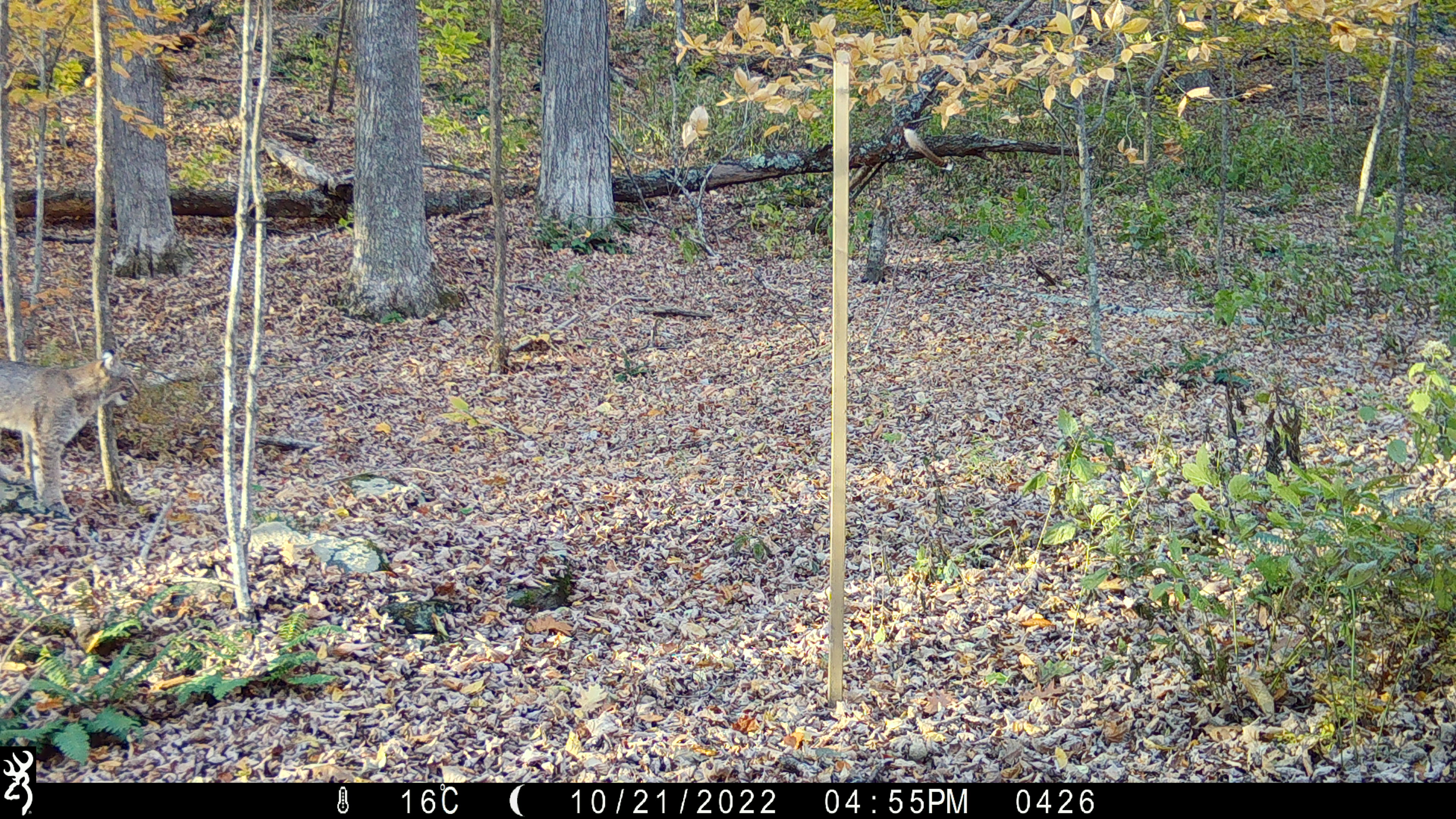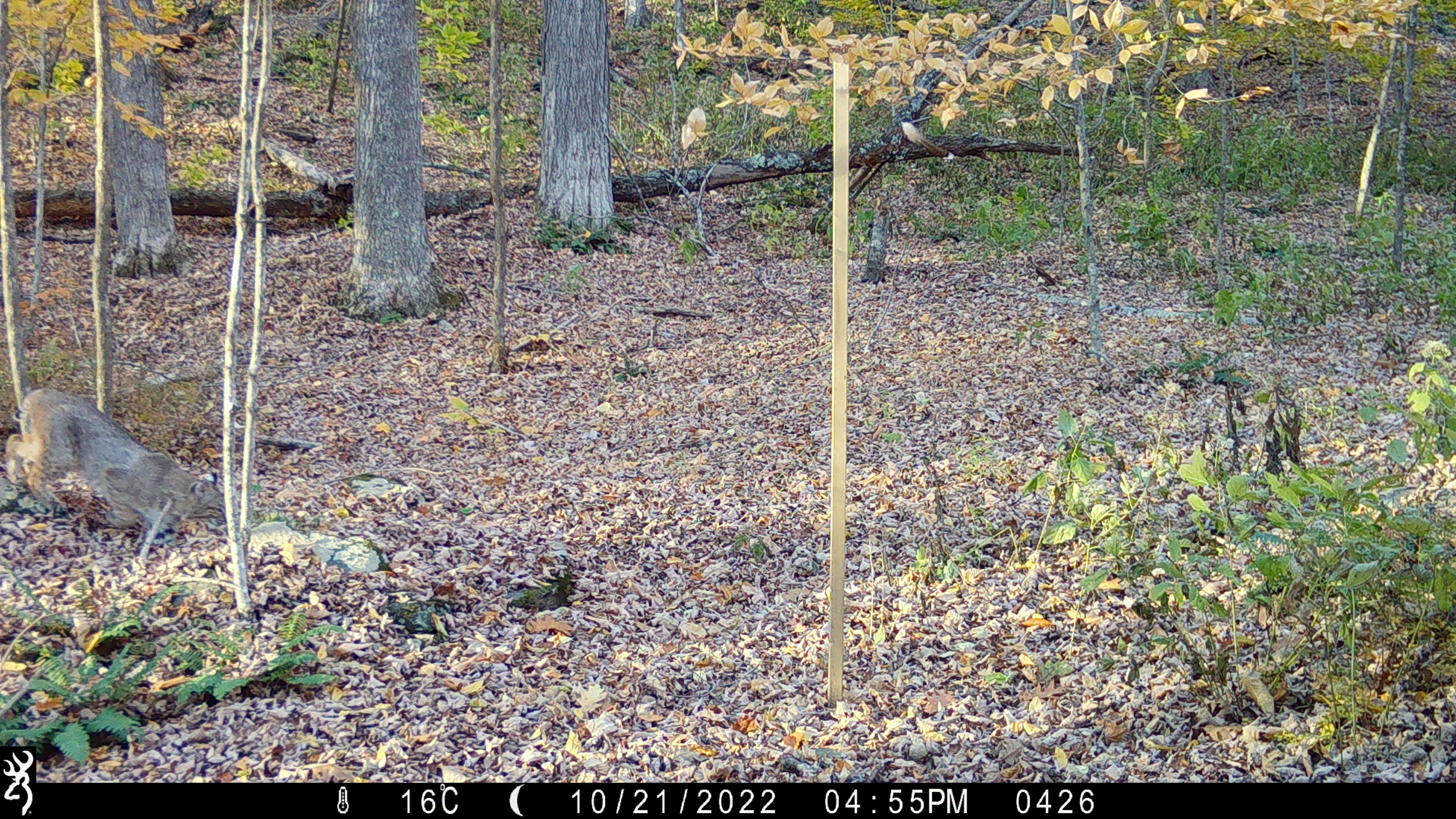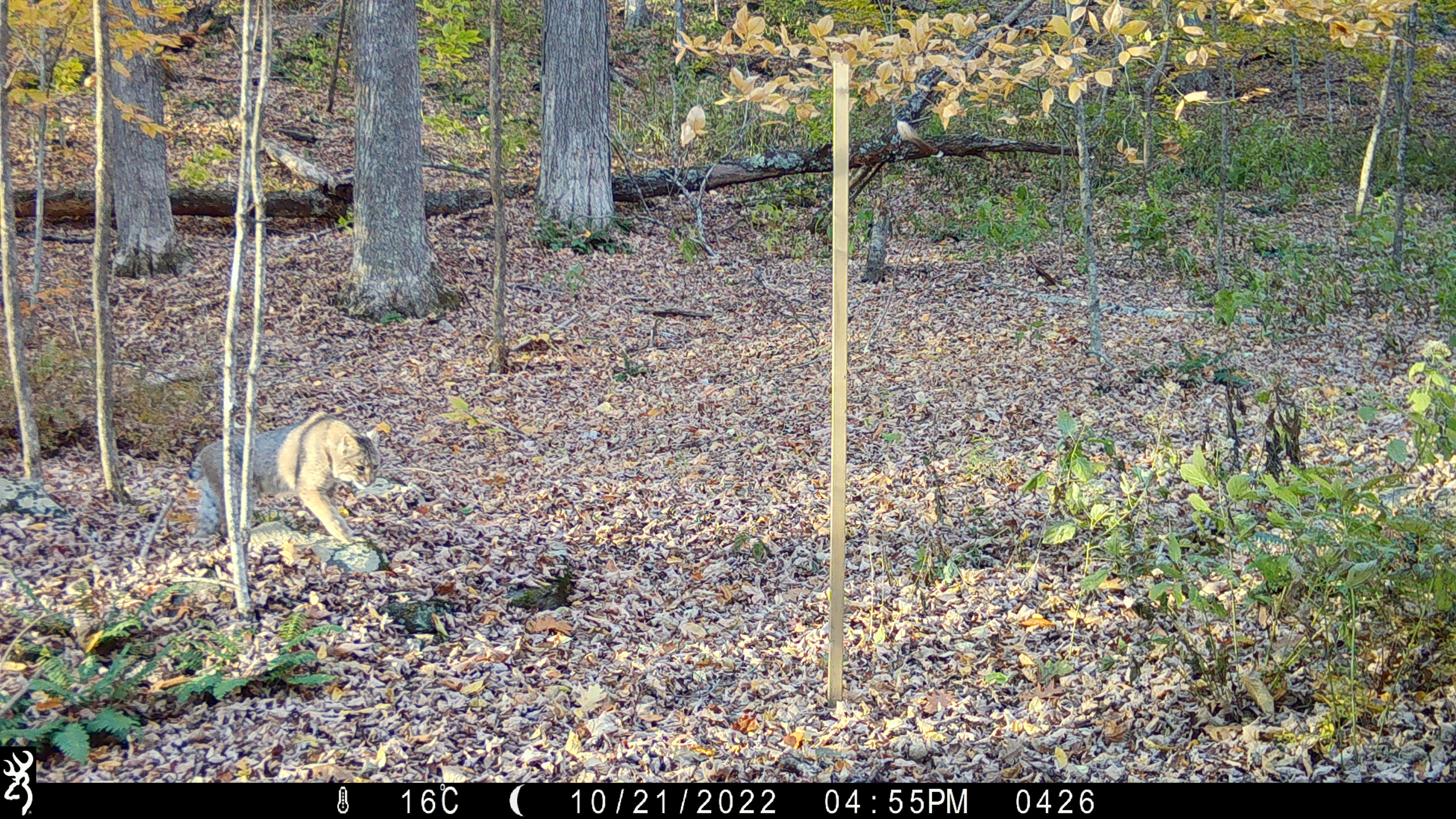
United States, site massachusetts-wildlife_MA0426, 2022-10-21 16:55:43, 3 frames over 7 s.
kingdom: Animalia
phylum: Chordata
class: Mammalia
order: Carnivora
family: Felidae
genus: Lynx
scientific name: Lynx rufus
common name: bobcat